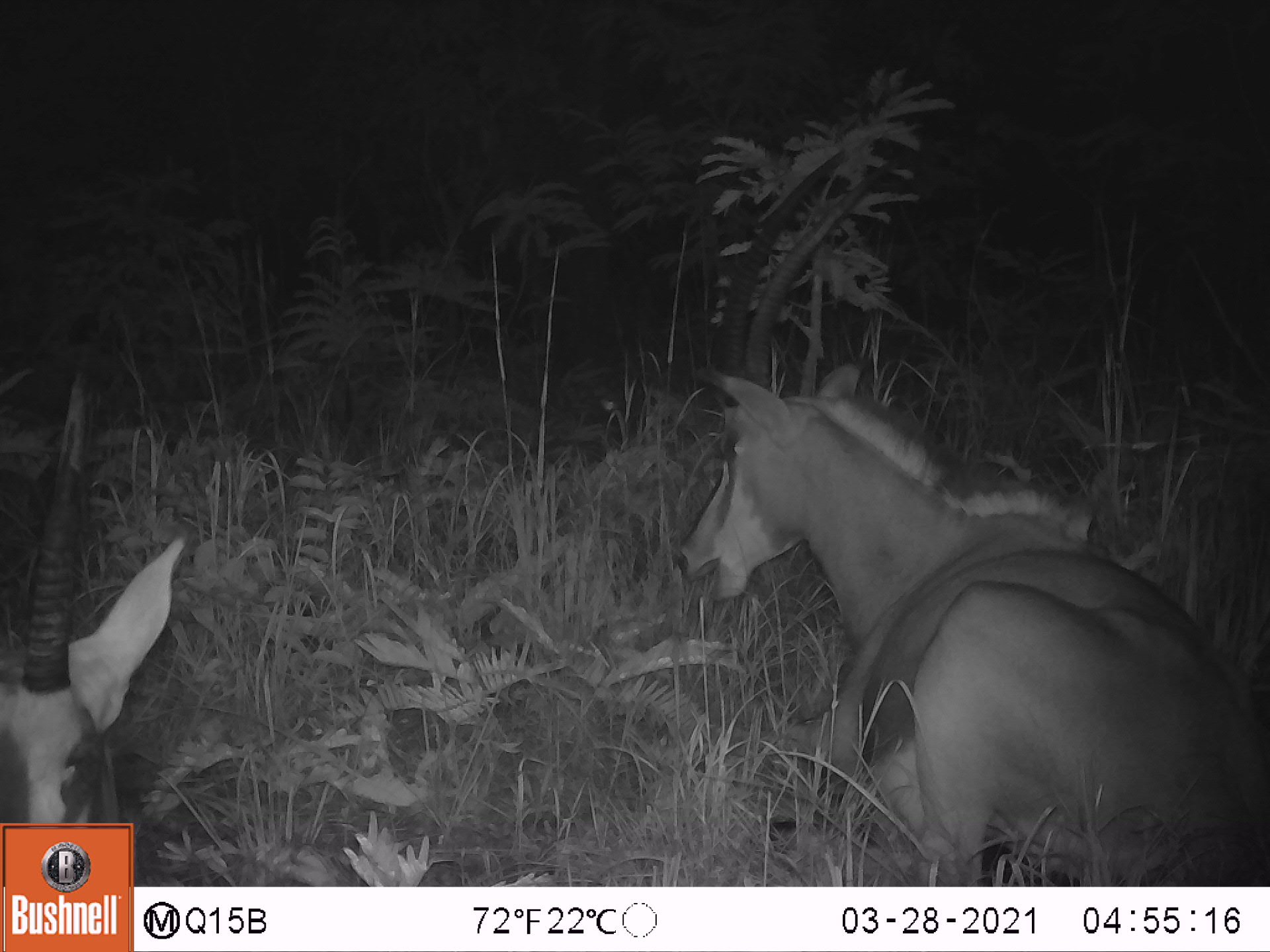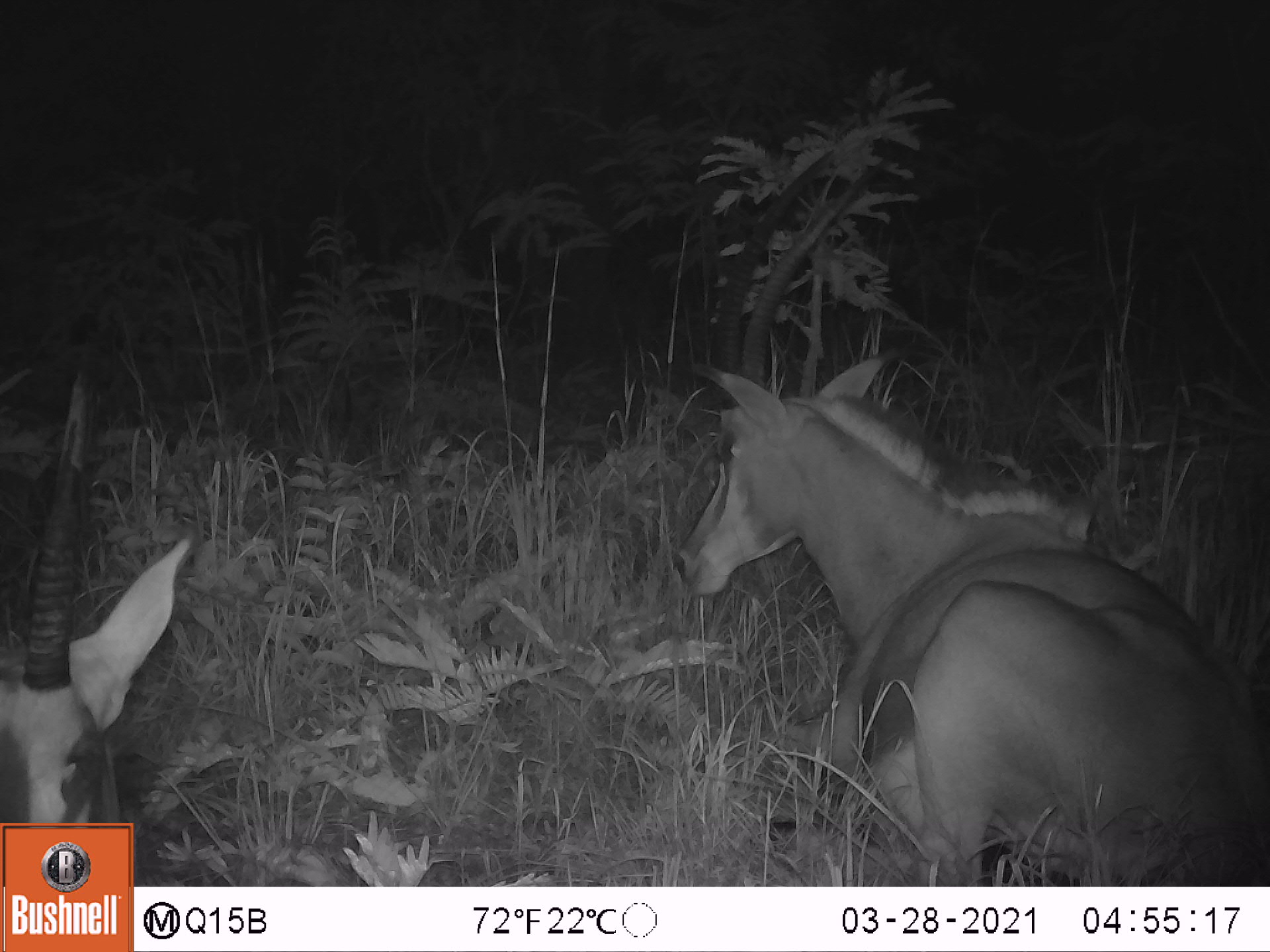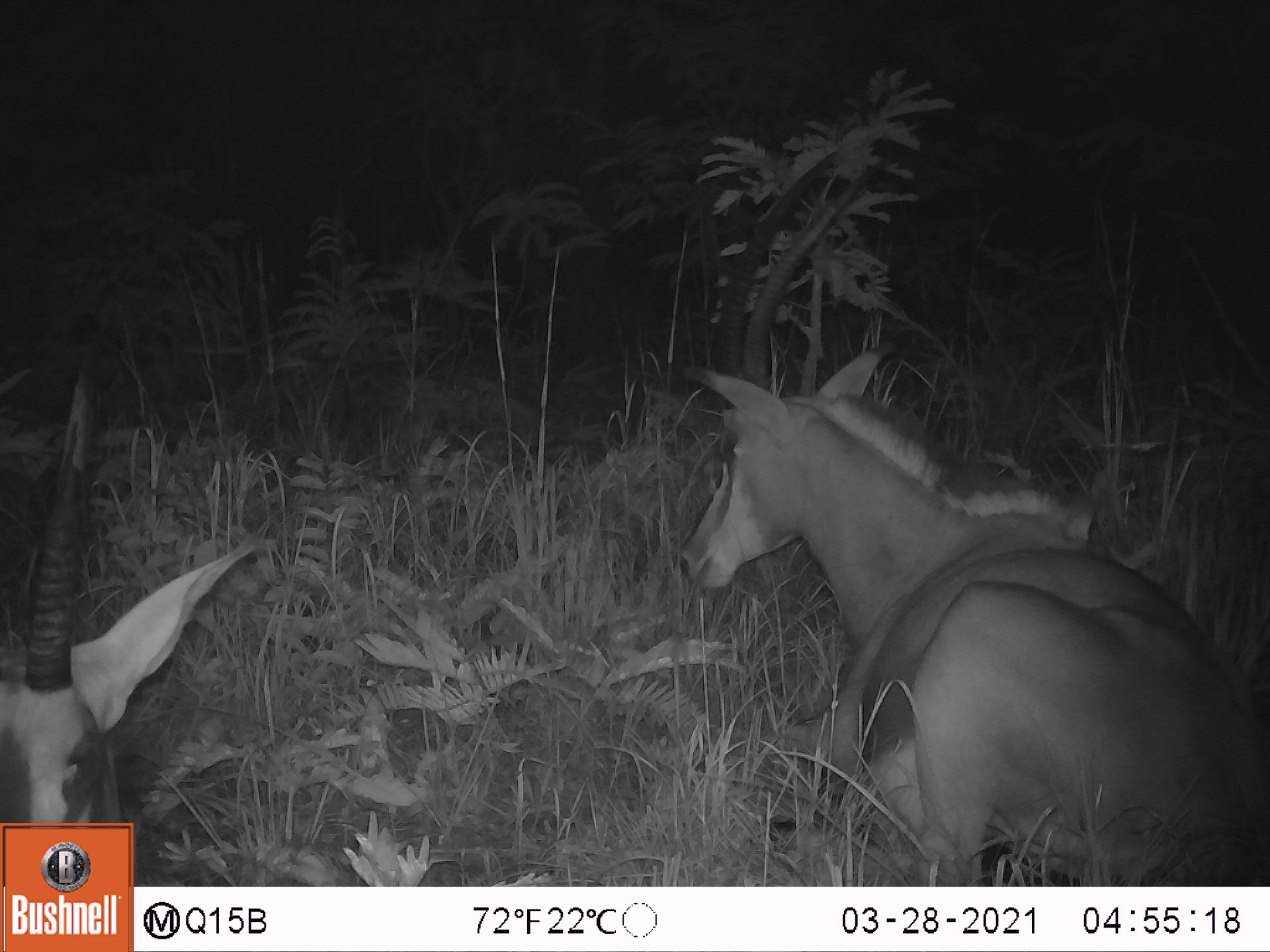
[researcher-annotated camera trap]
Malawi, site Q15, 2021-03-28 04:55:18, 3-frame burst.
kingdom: Animalia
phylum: Chordata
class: Mammalia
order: Artiodactyla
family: Bovidae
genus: Hippotragus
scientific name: Hippotragus niger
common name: sable antelope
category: sable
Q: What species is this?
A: Sable (sable antelope) (Hippotragus niger).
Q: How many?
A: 4.